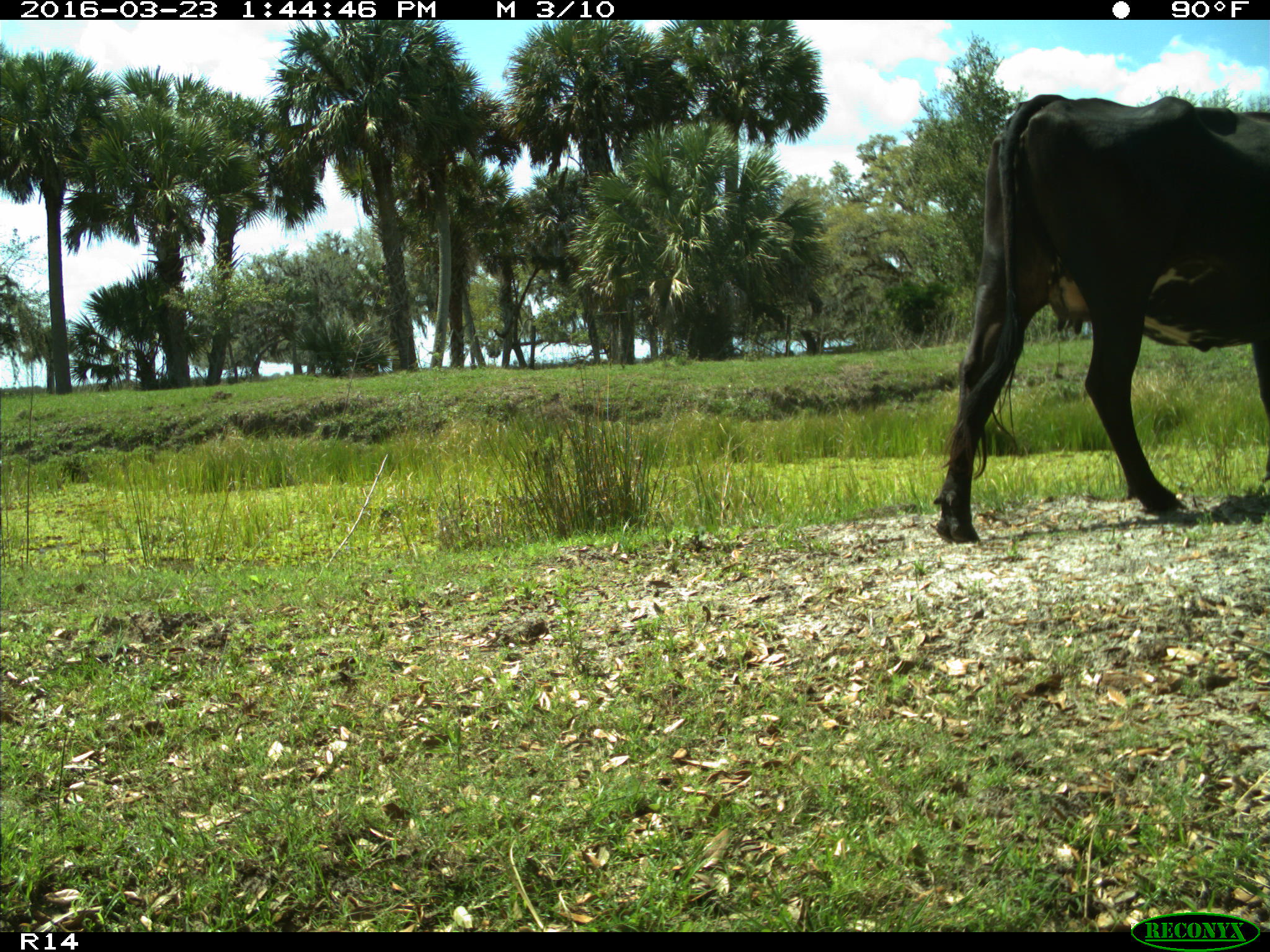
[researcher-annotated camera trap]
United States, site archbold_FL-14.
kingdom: Animalia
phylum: Chordata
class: Mammalia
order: Artiodactyla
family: Bovidae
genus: Bos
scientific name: Bos taurus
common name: domestic cow